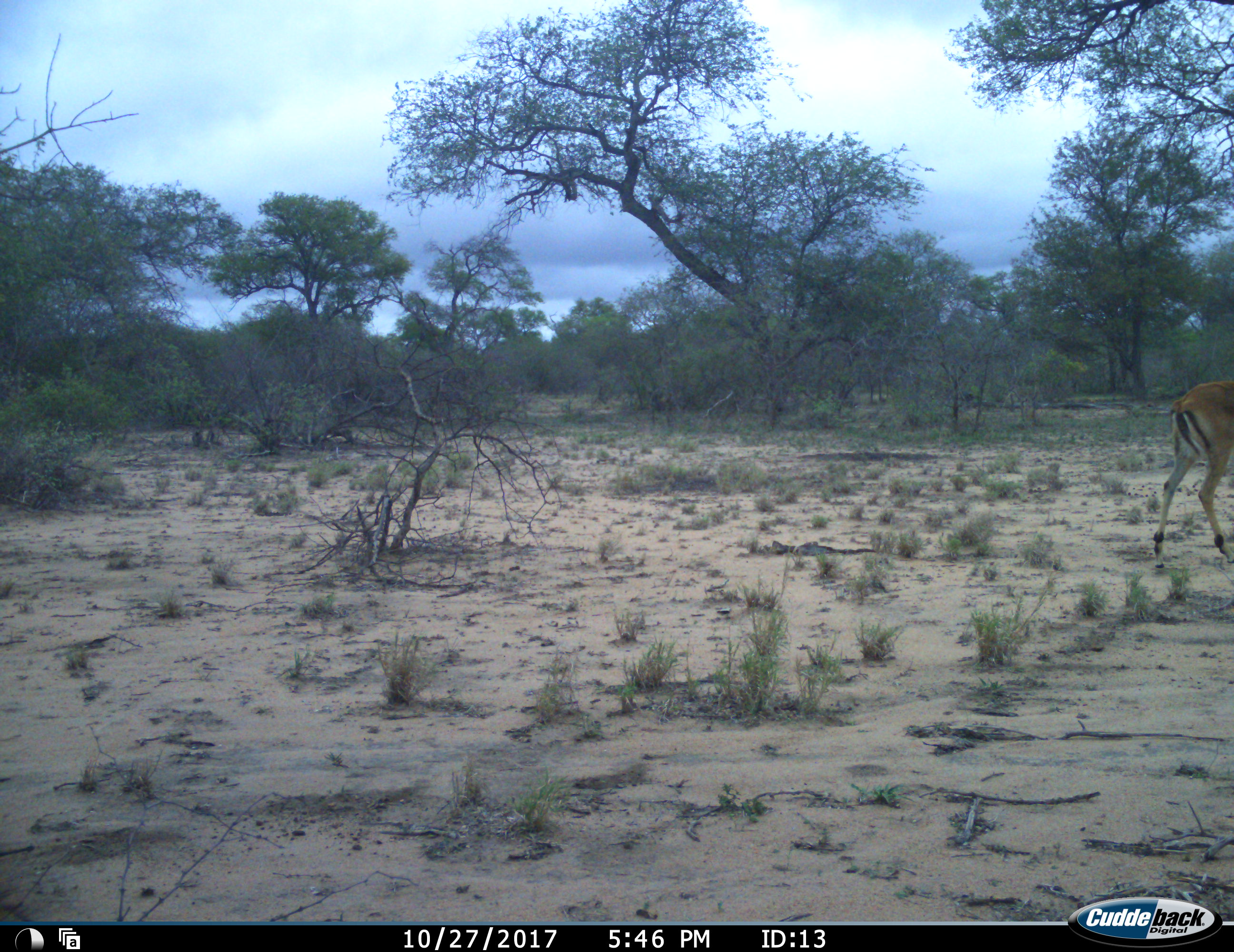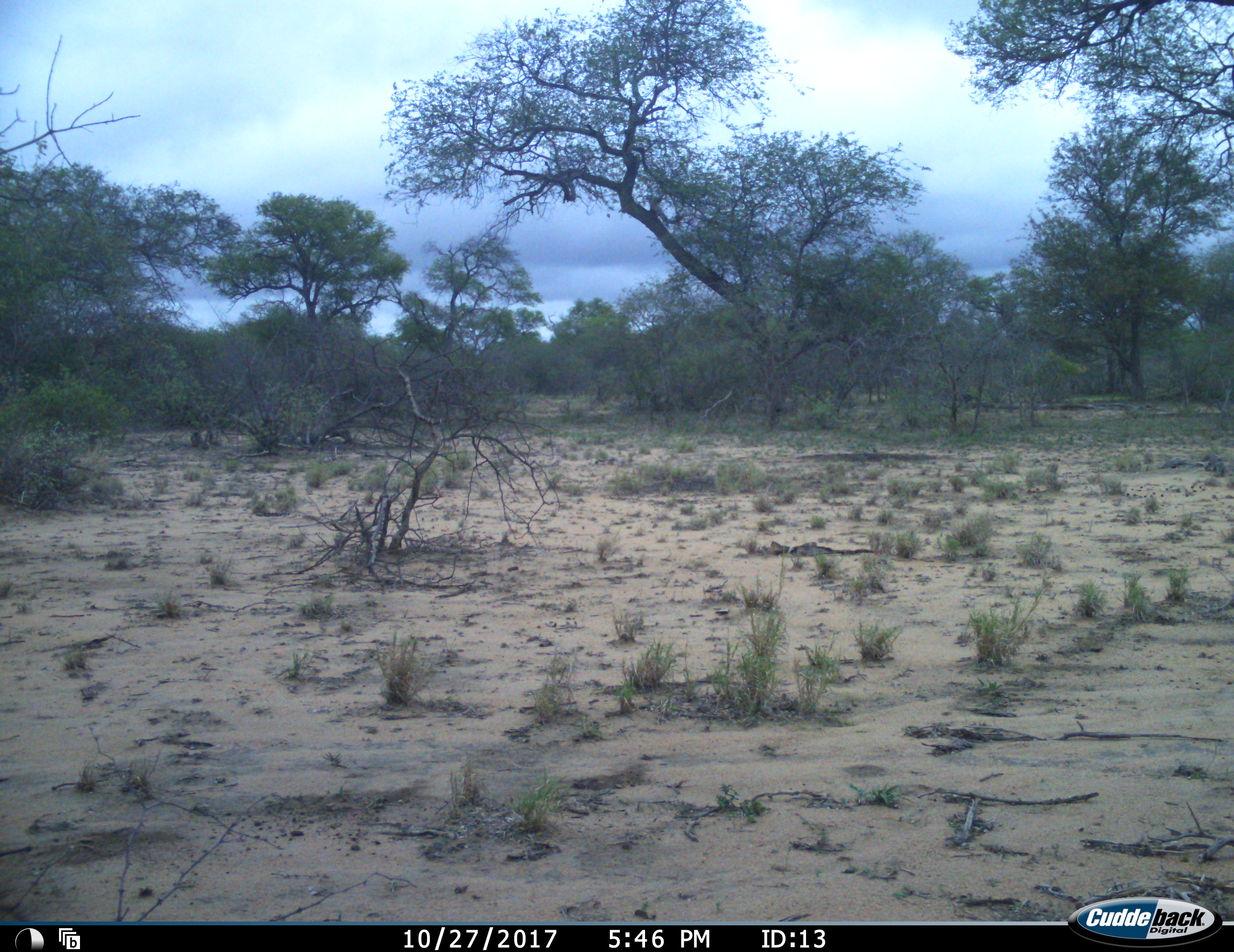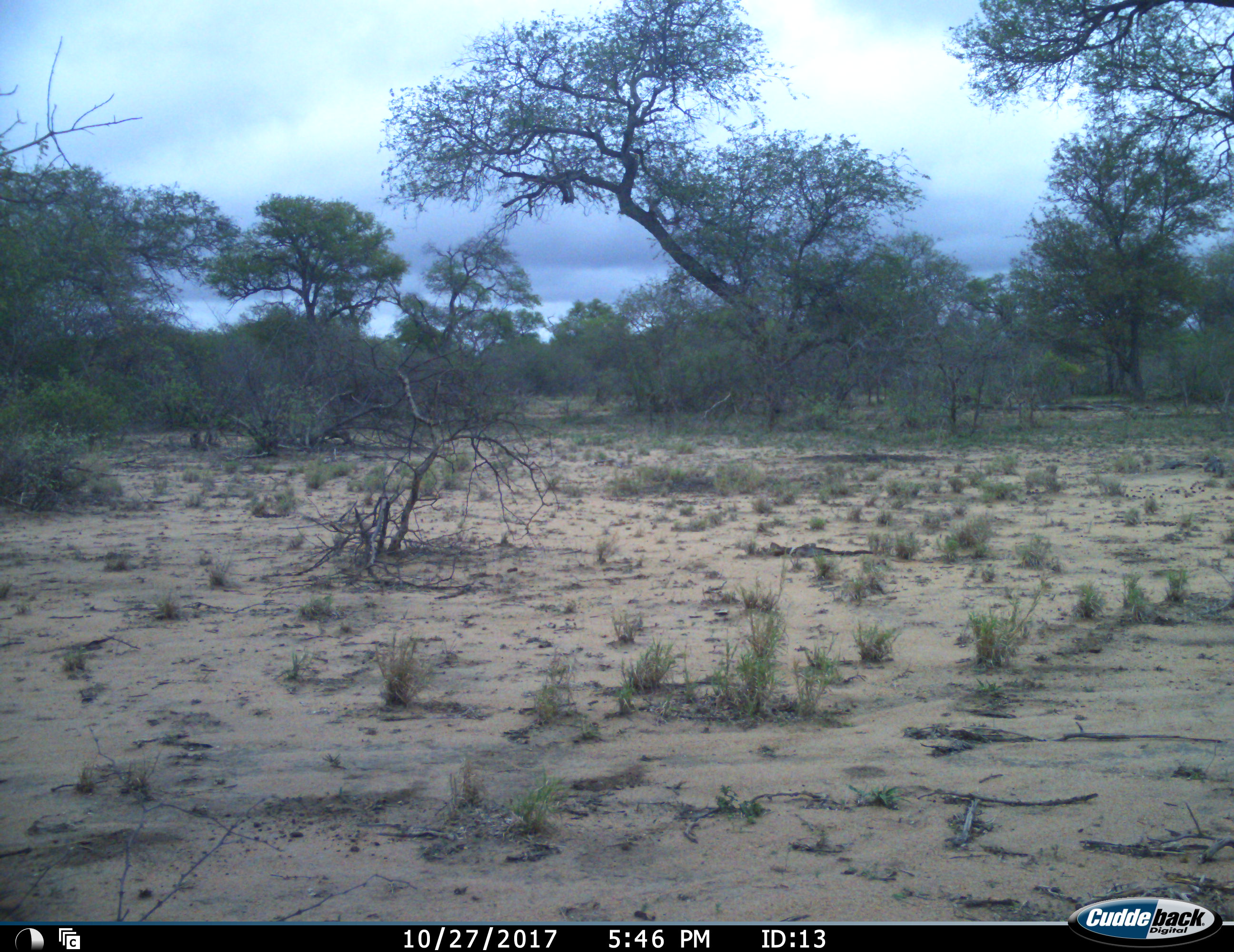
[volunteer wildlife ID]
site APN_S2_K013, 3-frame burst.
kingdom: Animalia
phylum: Chordata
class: Mammalia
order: Artiodactyla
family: Bovidae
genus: Aepyceros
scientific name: Aepyceros melampus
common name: impala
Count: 1.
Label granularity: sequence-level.